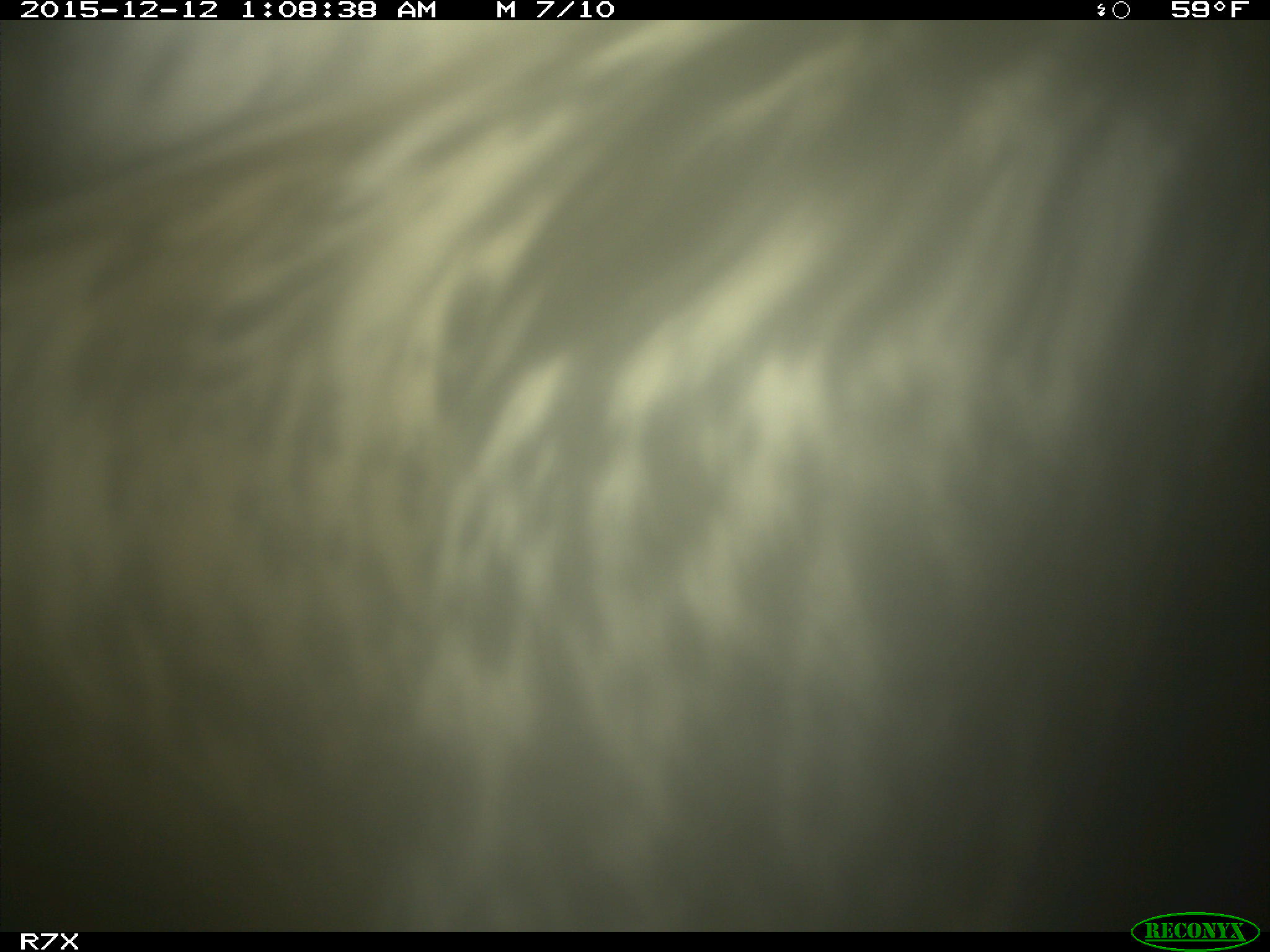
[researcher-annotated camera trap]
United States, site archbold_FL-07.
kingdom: Animalia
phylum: Chordata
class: Mammalia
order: Artiodactyla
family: Bovidae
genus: Bos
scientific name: Bos taurus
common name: domestic cow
Bos taurus (domestic cow).